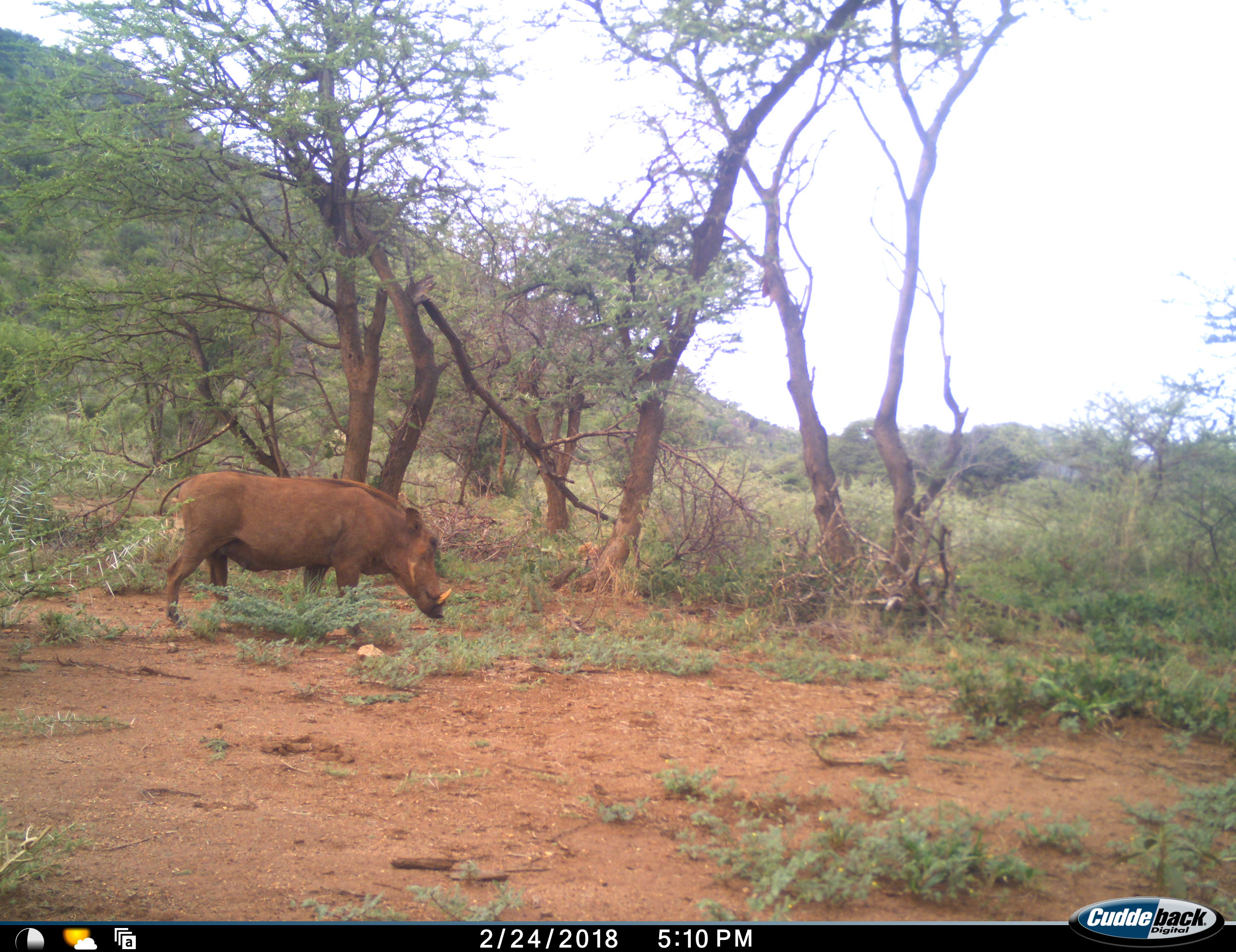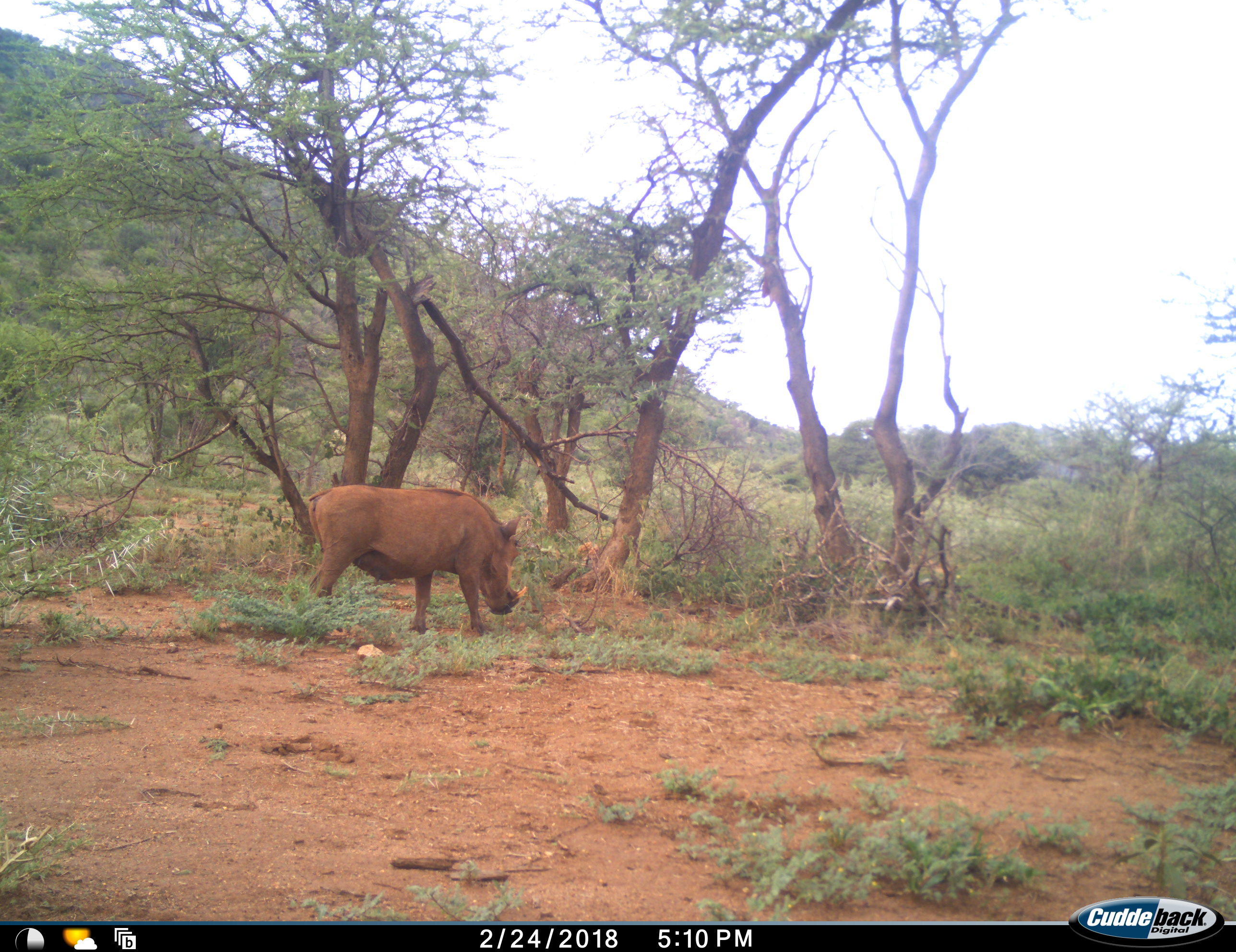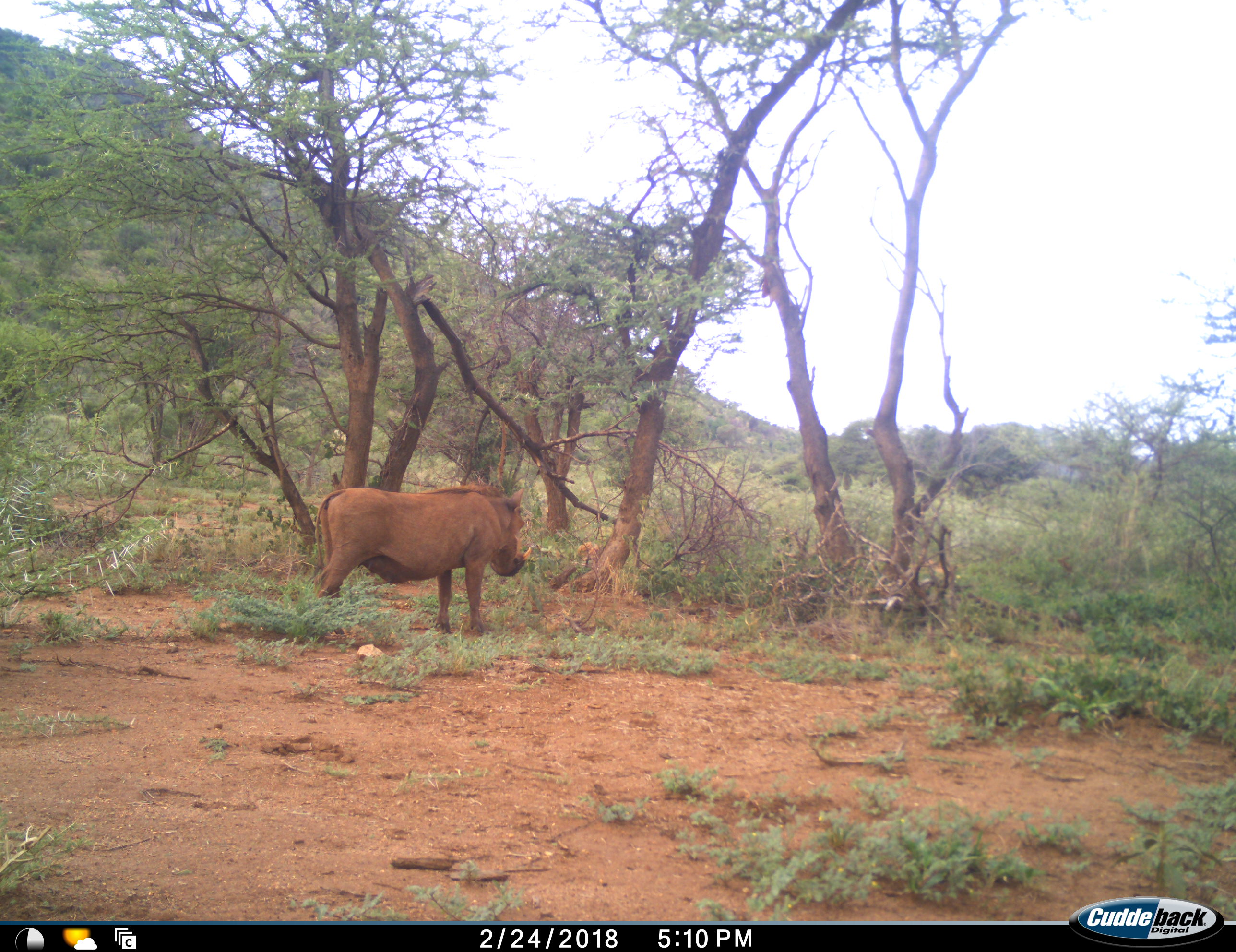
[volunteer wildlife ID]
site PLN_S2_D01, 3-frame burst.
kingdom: Animalia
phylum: Chordata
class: Mammalia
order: Artiodactyla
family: Suidae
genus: Phacochoerus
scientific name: Phacochoerus africanus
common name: warthog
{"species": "warthog (Phacochoerus africanus)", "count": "1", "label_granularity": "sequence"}